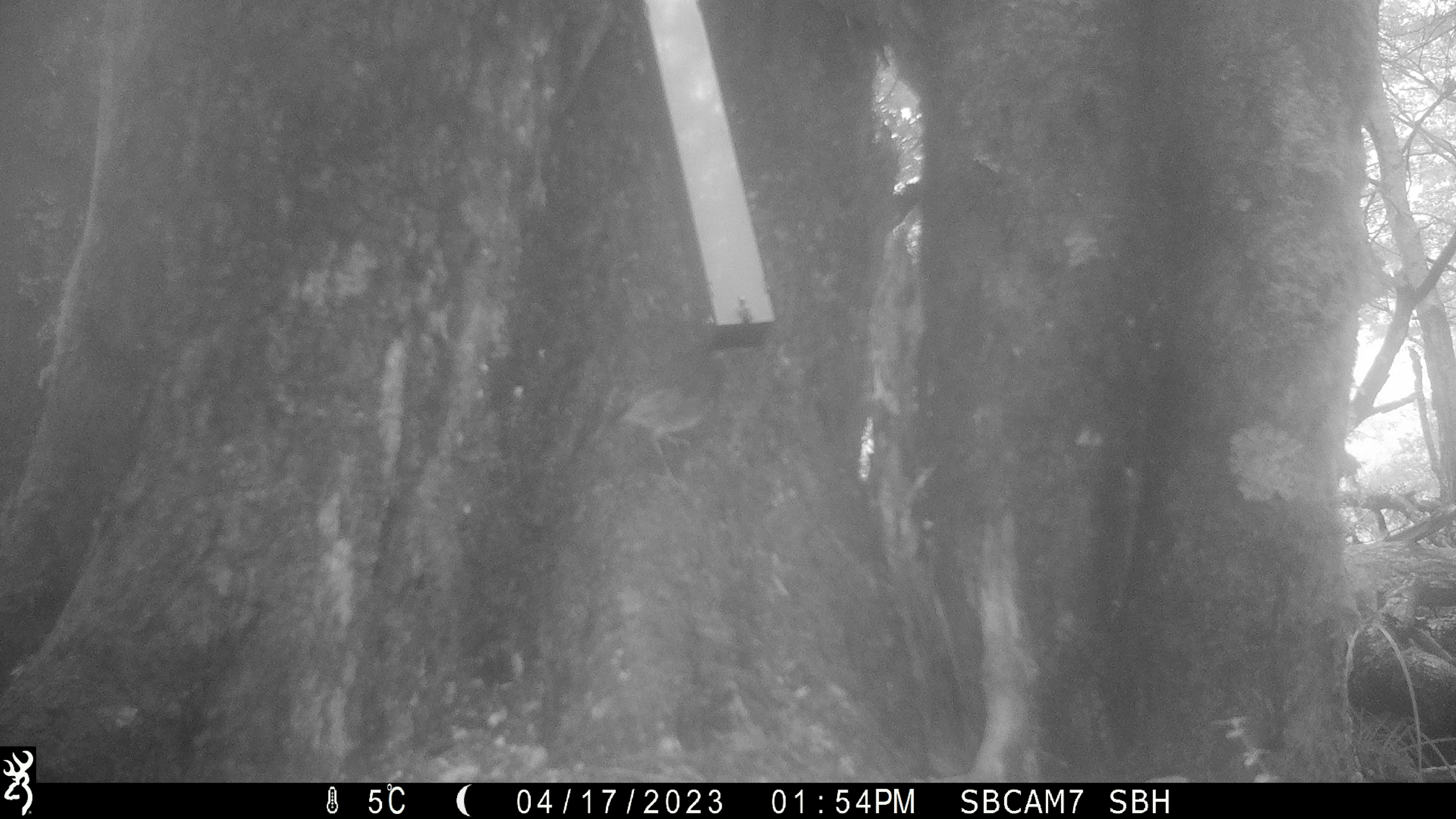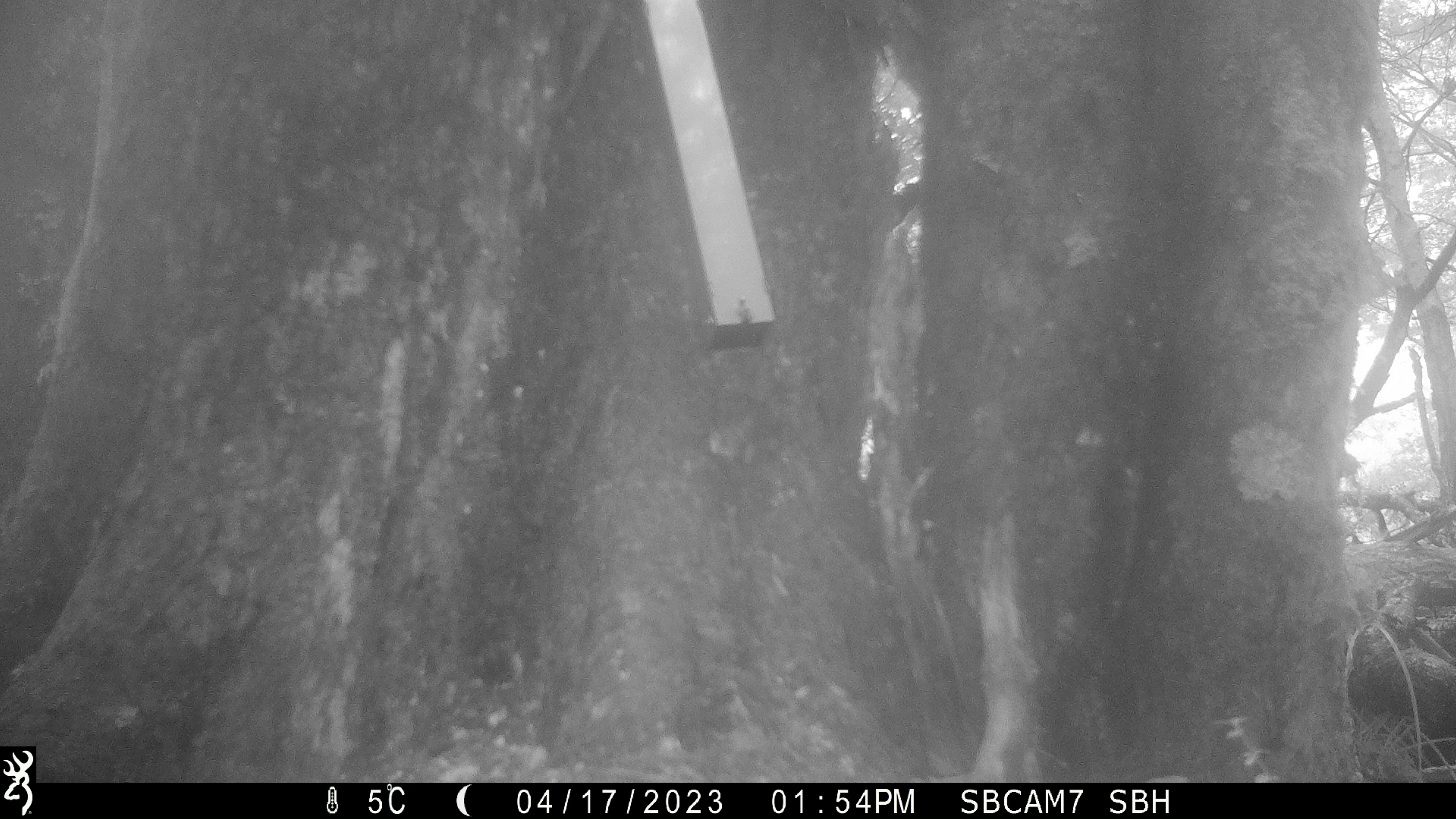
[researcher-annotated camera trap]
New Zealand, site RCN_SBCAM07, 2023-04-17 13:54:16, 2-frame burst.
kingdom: Animalia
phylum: Chordata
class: Aves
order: Passeriformes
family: Petroicidae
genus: Petroica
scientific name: Petroica australis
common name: new zealand robin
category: robin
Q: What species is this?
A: Robin (new zealand robin) (Petroica australis).